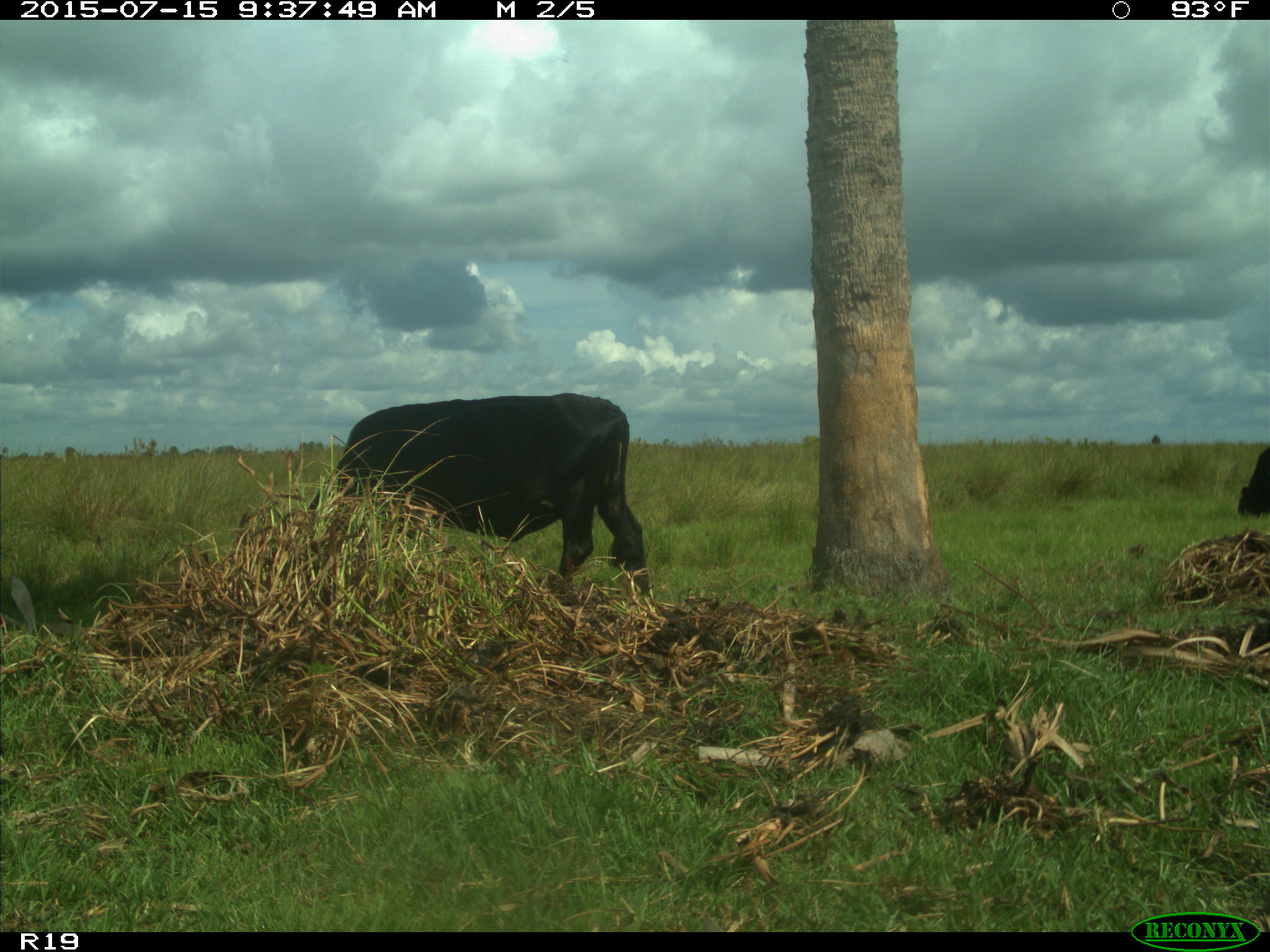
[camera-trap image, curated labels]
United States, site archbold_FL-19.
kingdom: Animalia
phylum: Chordata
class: Mammalia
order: Artiodactyla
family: Bovidae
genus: Bos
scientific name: Bos taurus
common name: domestic cow